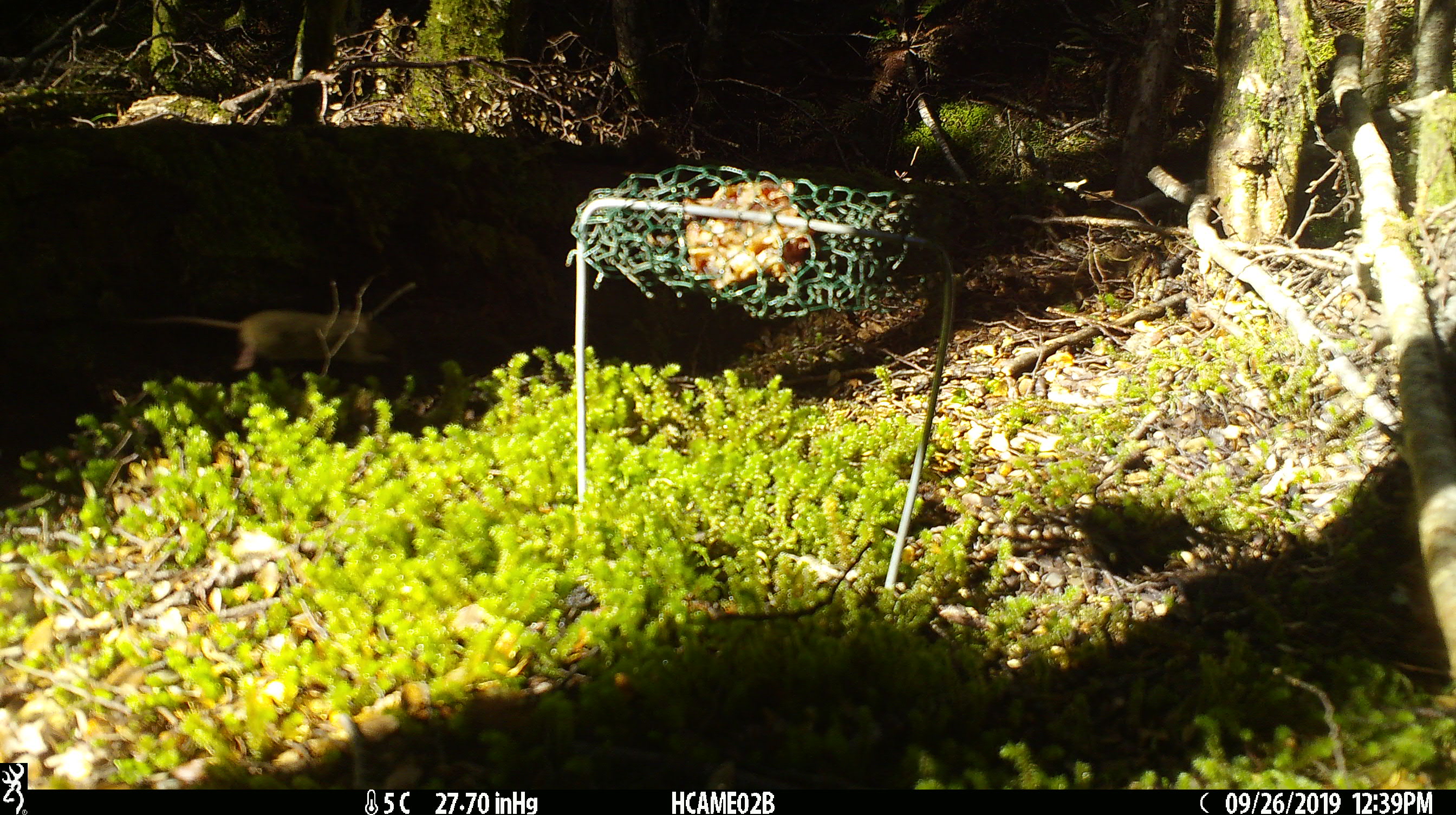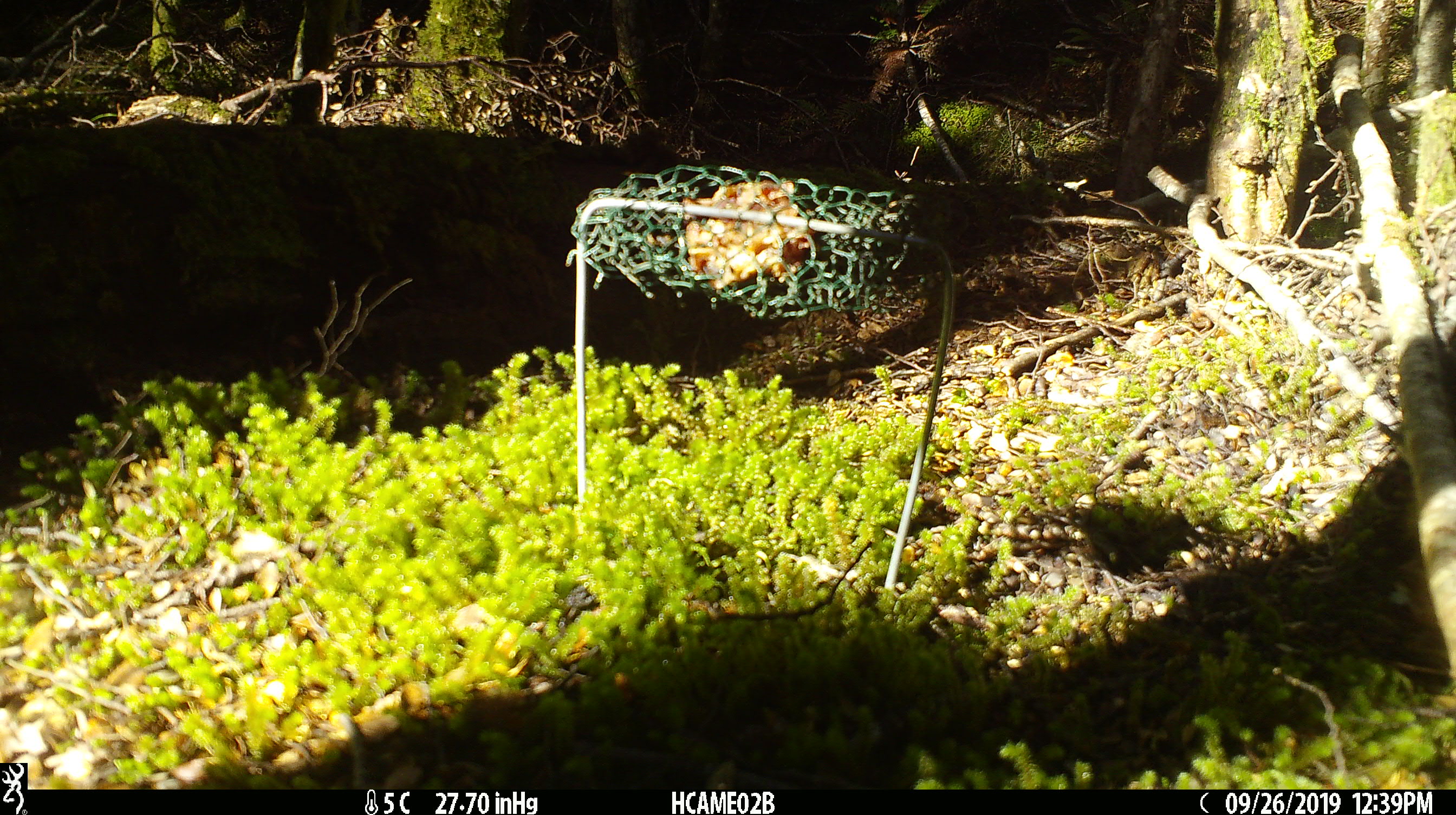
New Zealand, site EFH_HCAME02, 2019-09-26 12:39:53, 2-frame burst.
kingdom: Animalia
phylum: Chordata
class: Mammalia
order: Rodentia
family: Muridae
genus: Mus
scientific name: Mus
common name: mouse